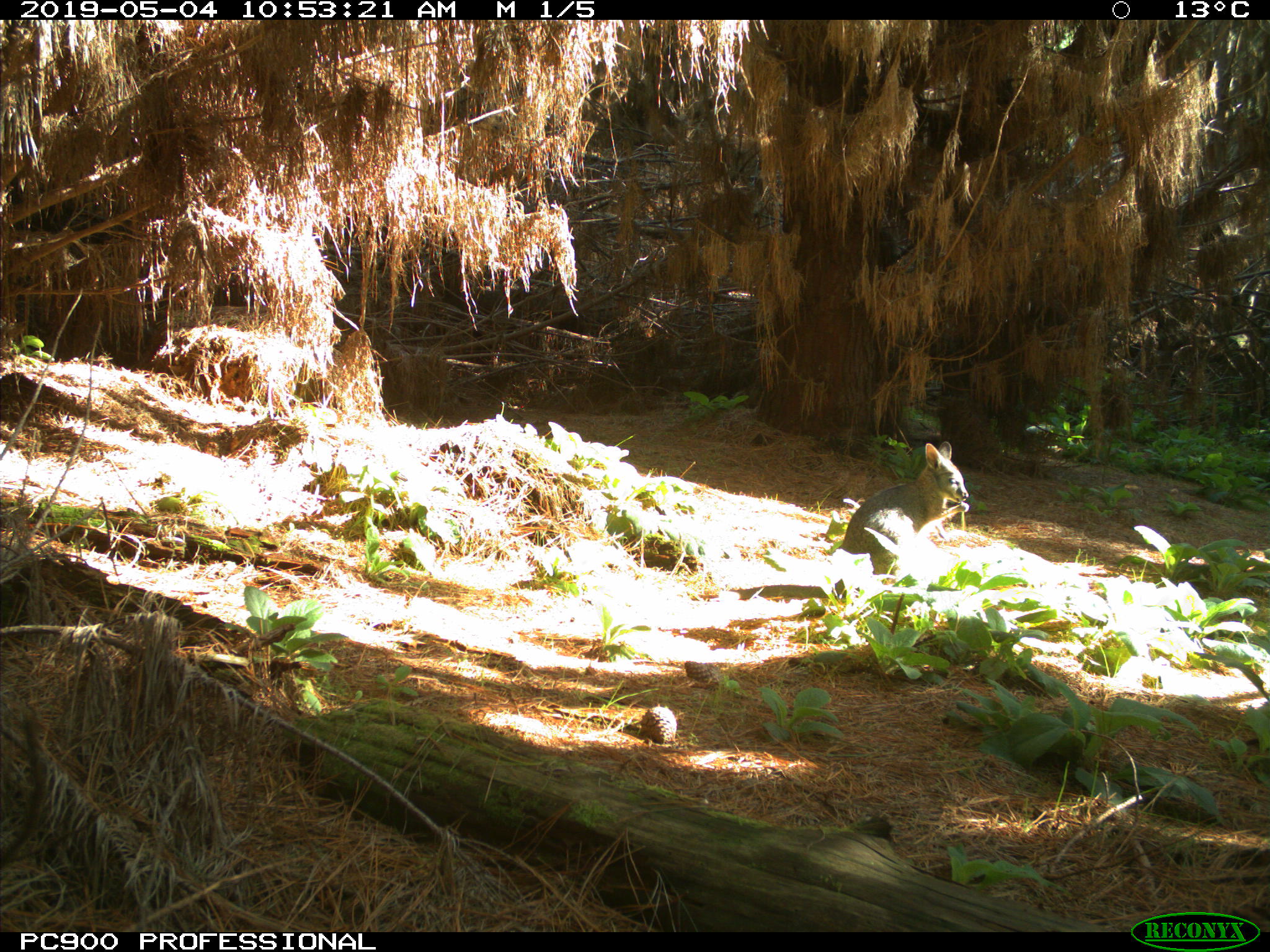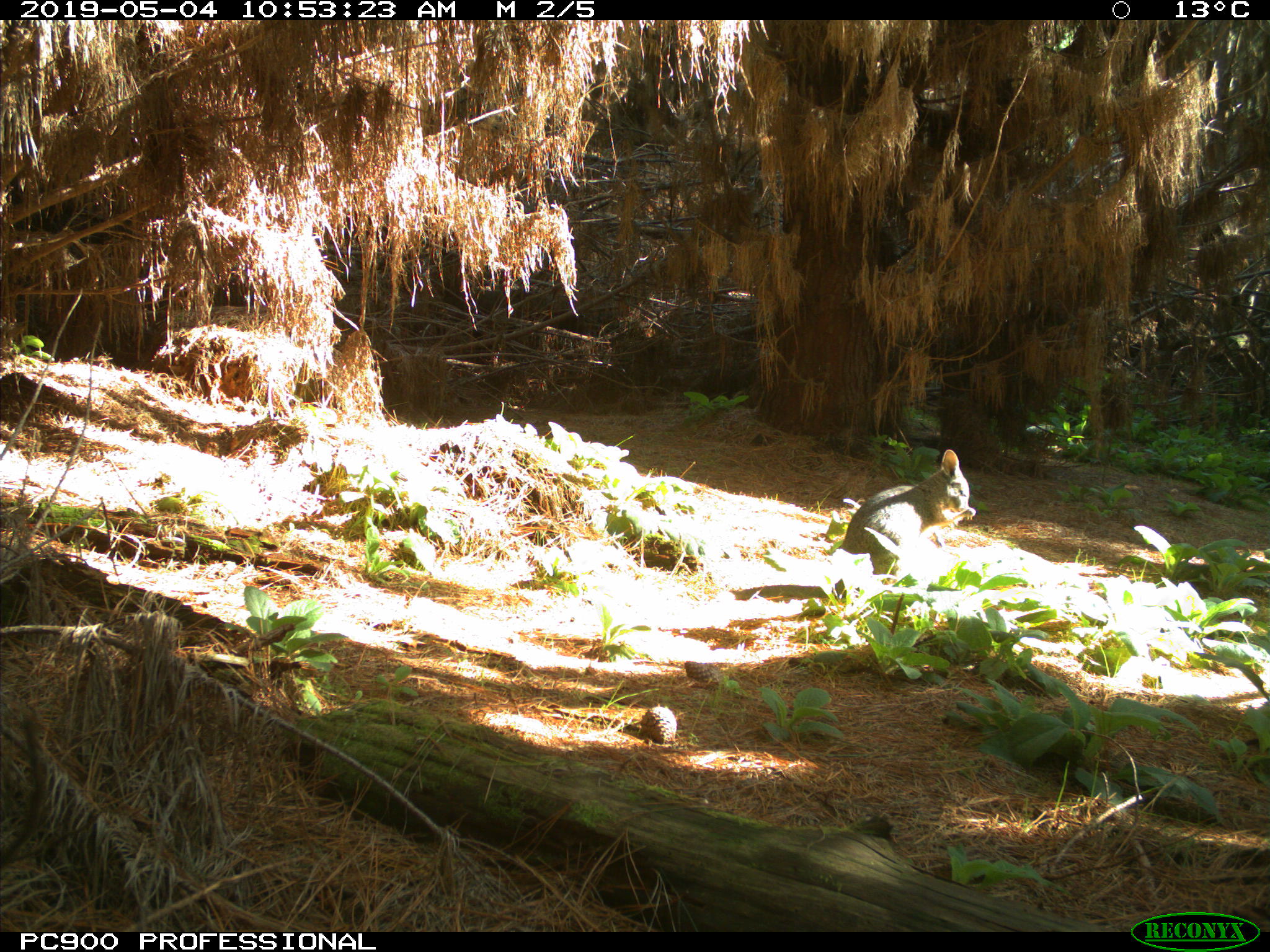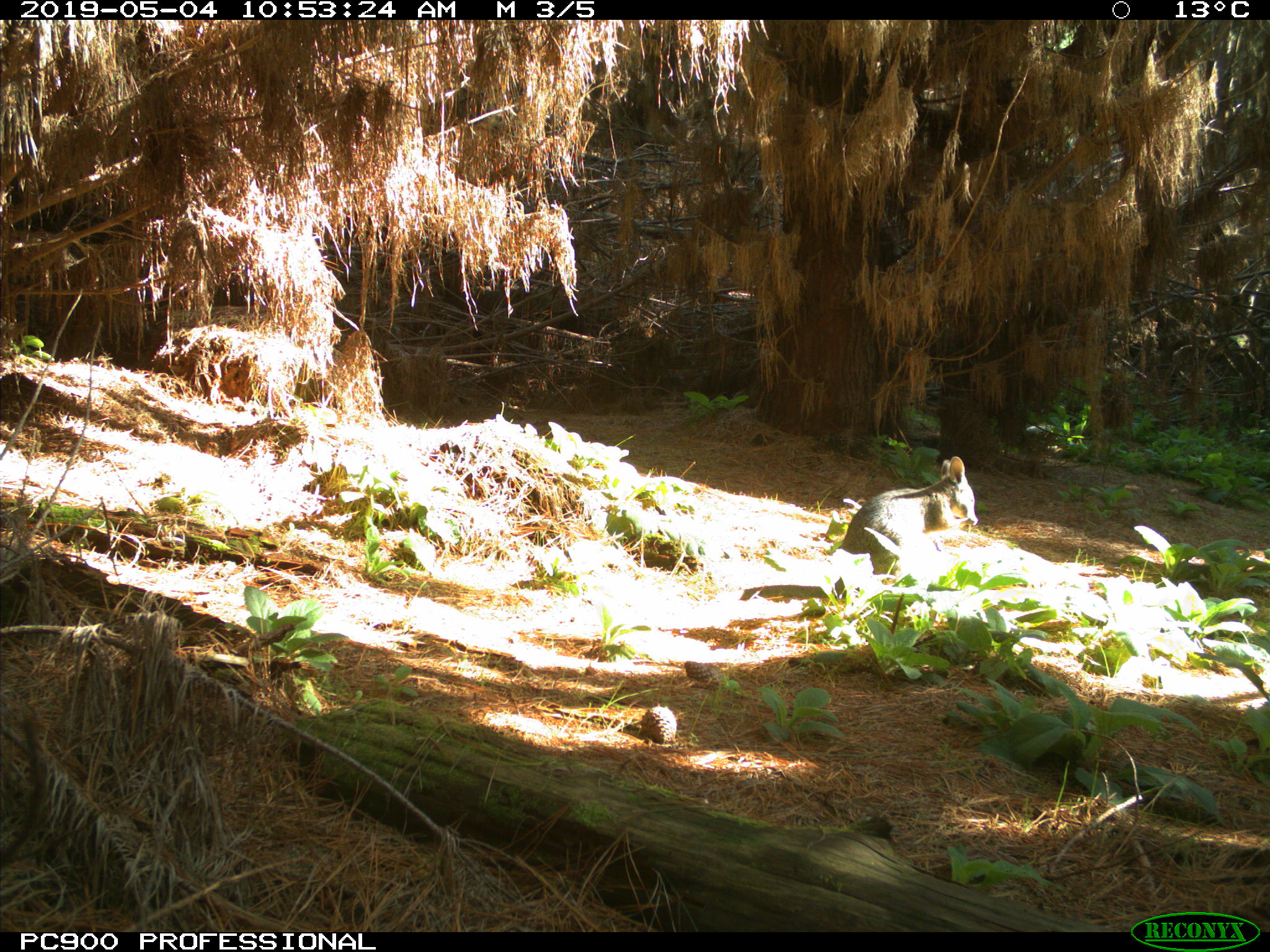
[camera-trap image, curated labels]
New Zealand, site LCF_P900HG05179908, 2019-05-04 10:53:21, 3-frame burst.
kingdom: Animalia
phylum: Chordata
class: Mammalia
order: Diprotodontia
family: Macropodidae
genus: Notamacropus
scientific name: Notamacropus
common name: wallaby